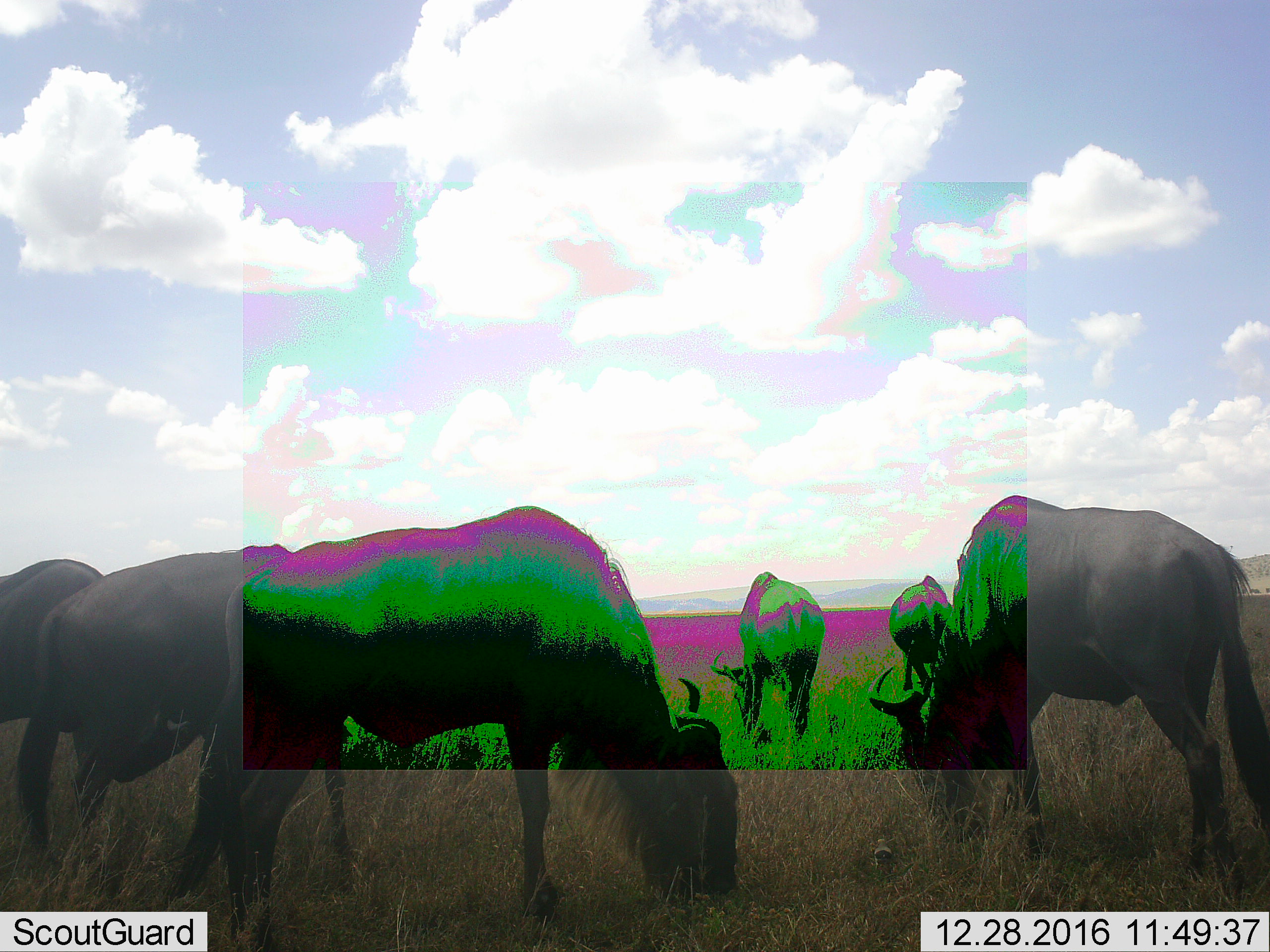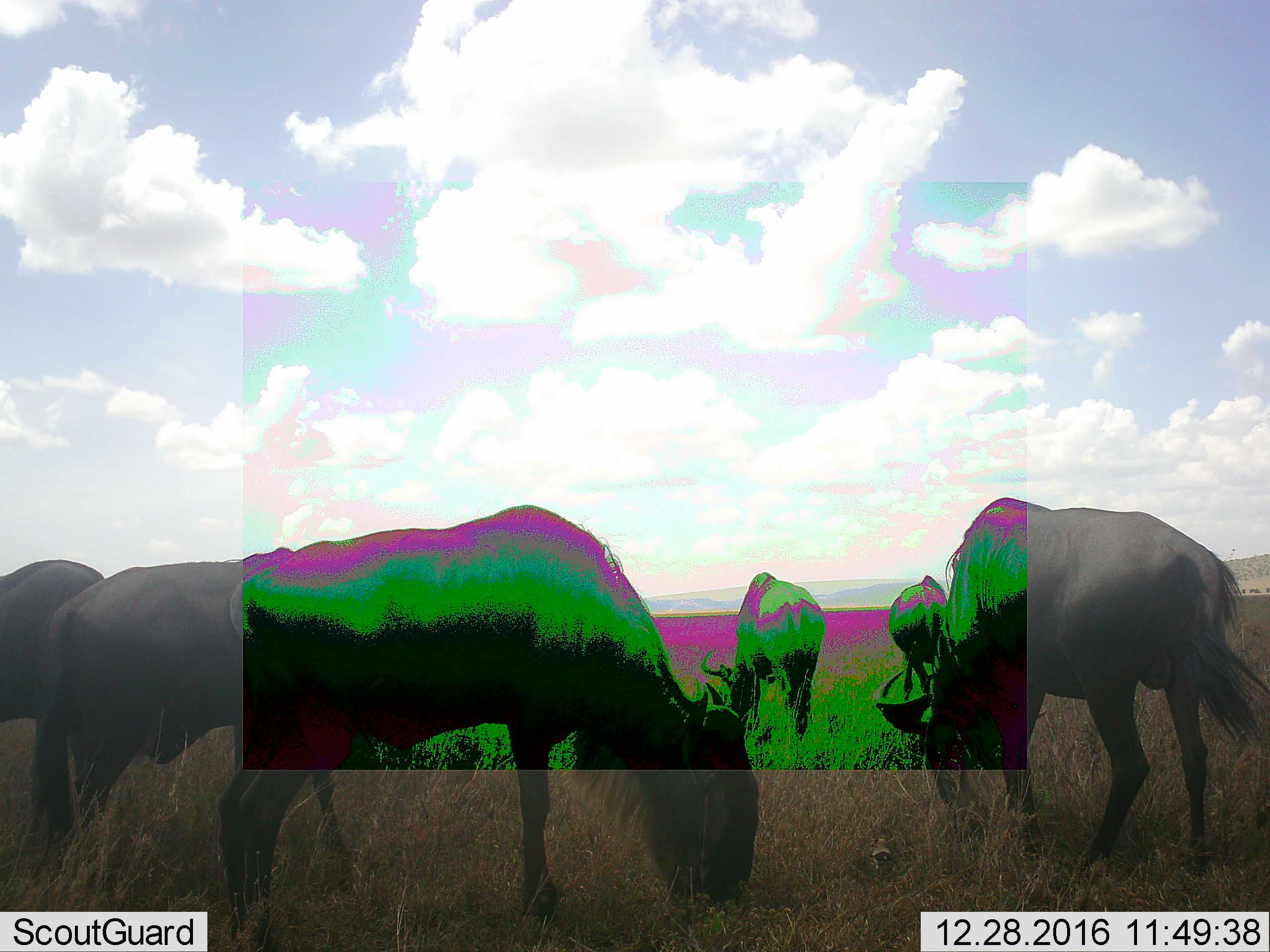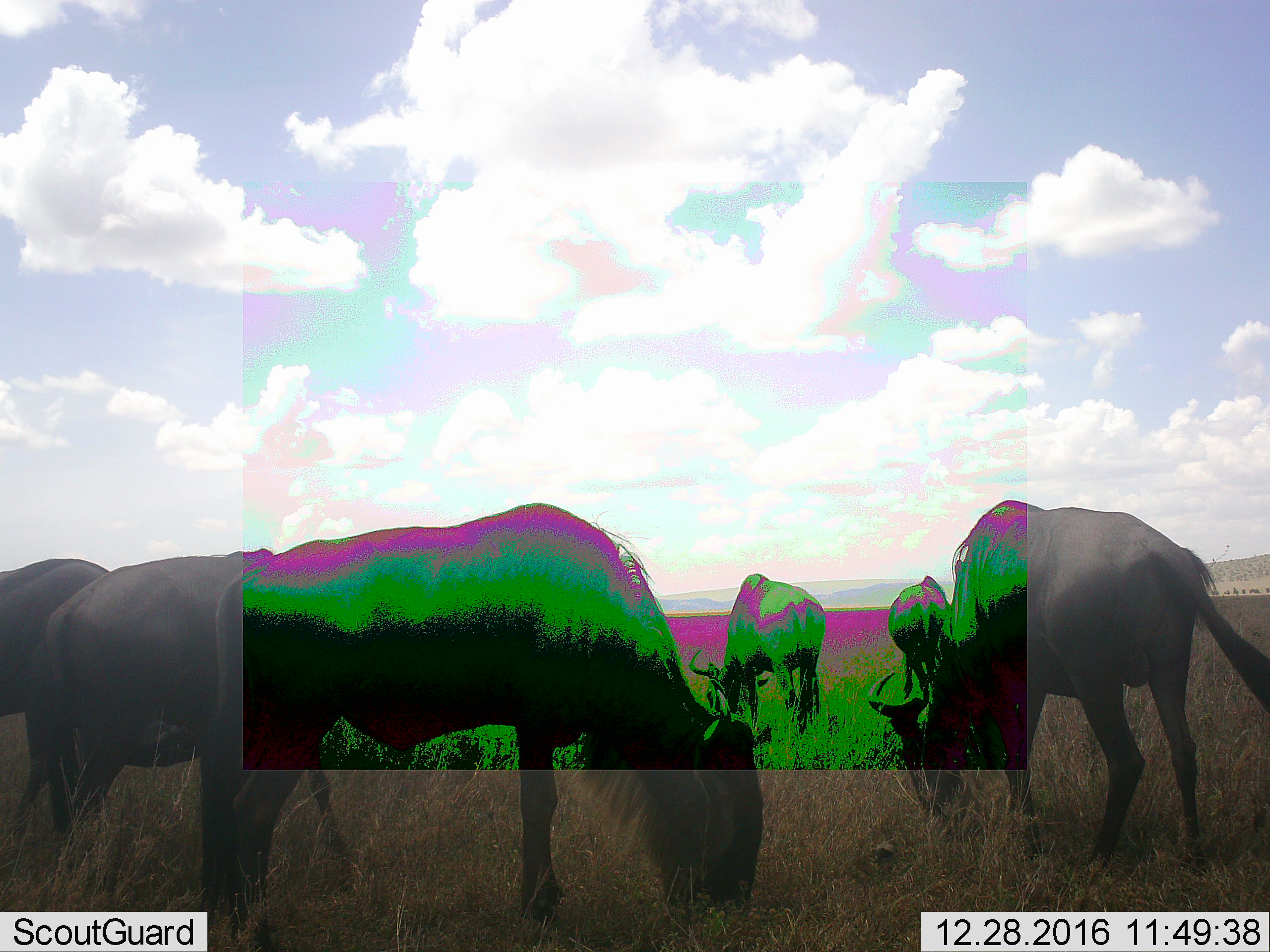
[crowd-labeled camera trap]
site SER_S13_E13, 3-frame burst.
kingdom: Animalia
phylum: Chordata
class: Mammalia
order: Artiodactyla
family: Bovidae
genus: Connochaetes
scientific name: Connochaetes taurinus taurinus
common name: blue wildebeest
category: wildebeestblue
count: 6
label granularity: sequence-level